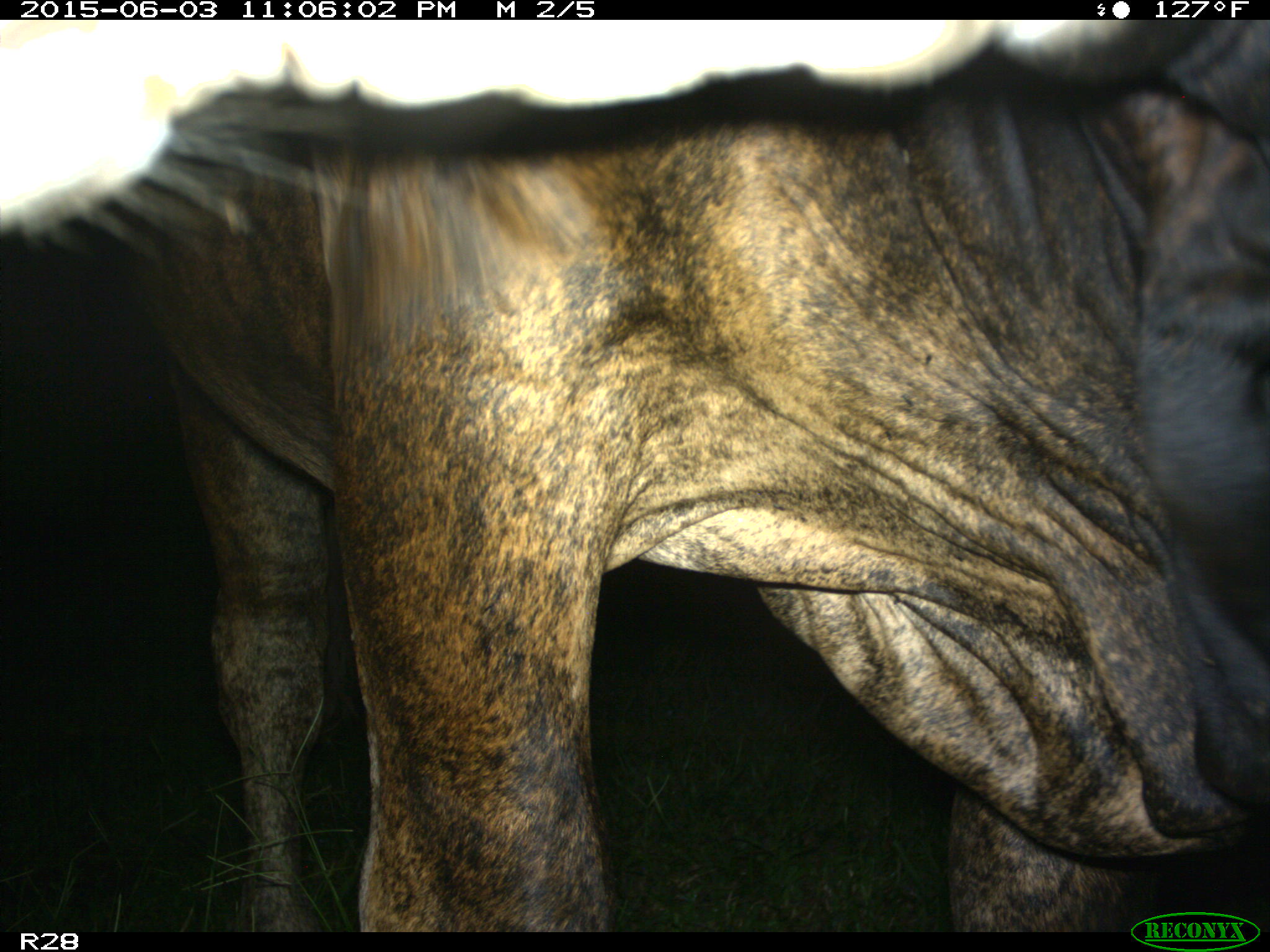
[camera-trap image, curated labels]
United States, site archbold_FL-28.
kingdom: Animalia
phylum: Chordata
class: Mammalia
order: Artiodactyla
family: Bovidae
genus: Bos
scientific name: Bos taurus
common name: domestic cow